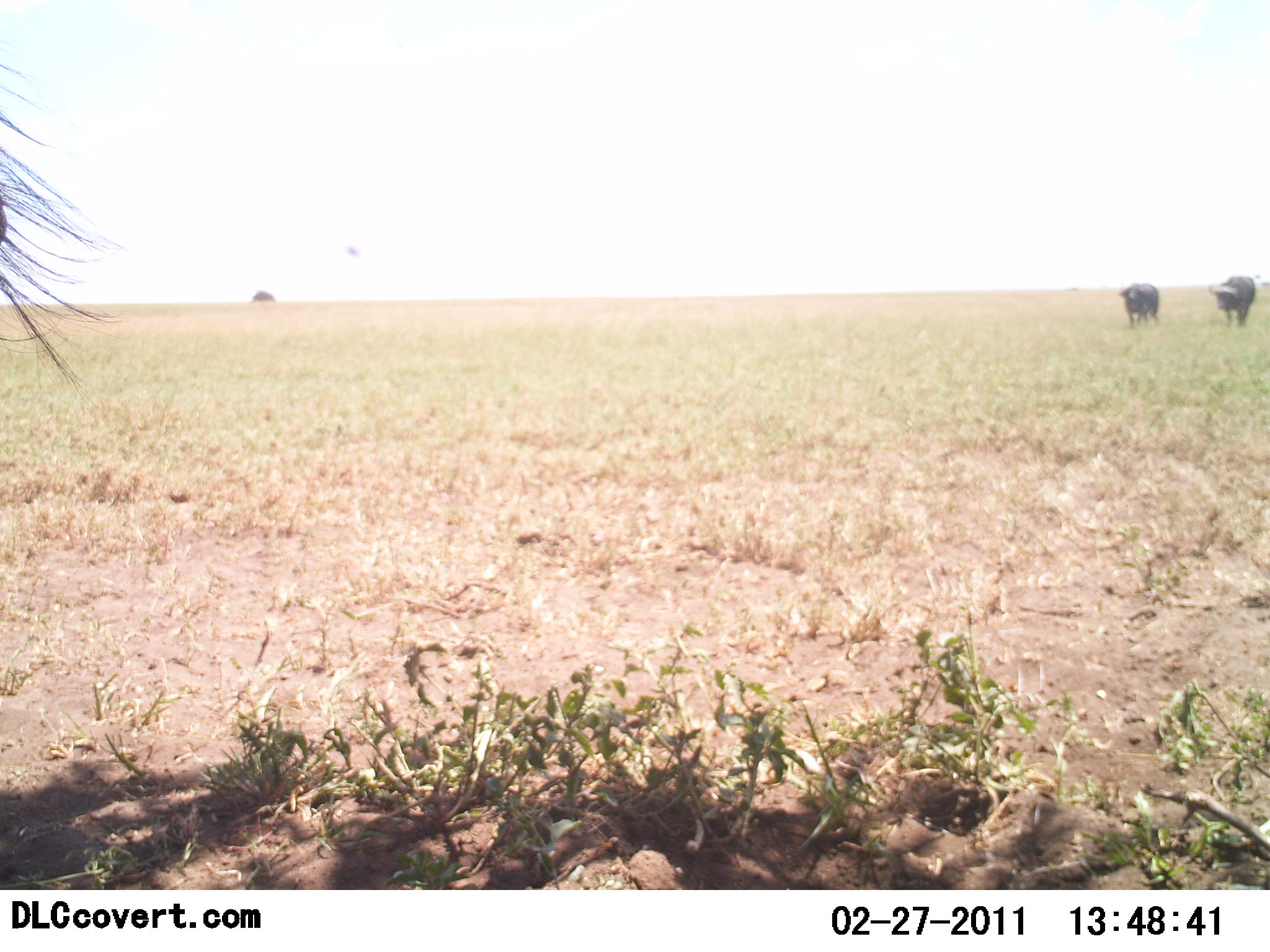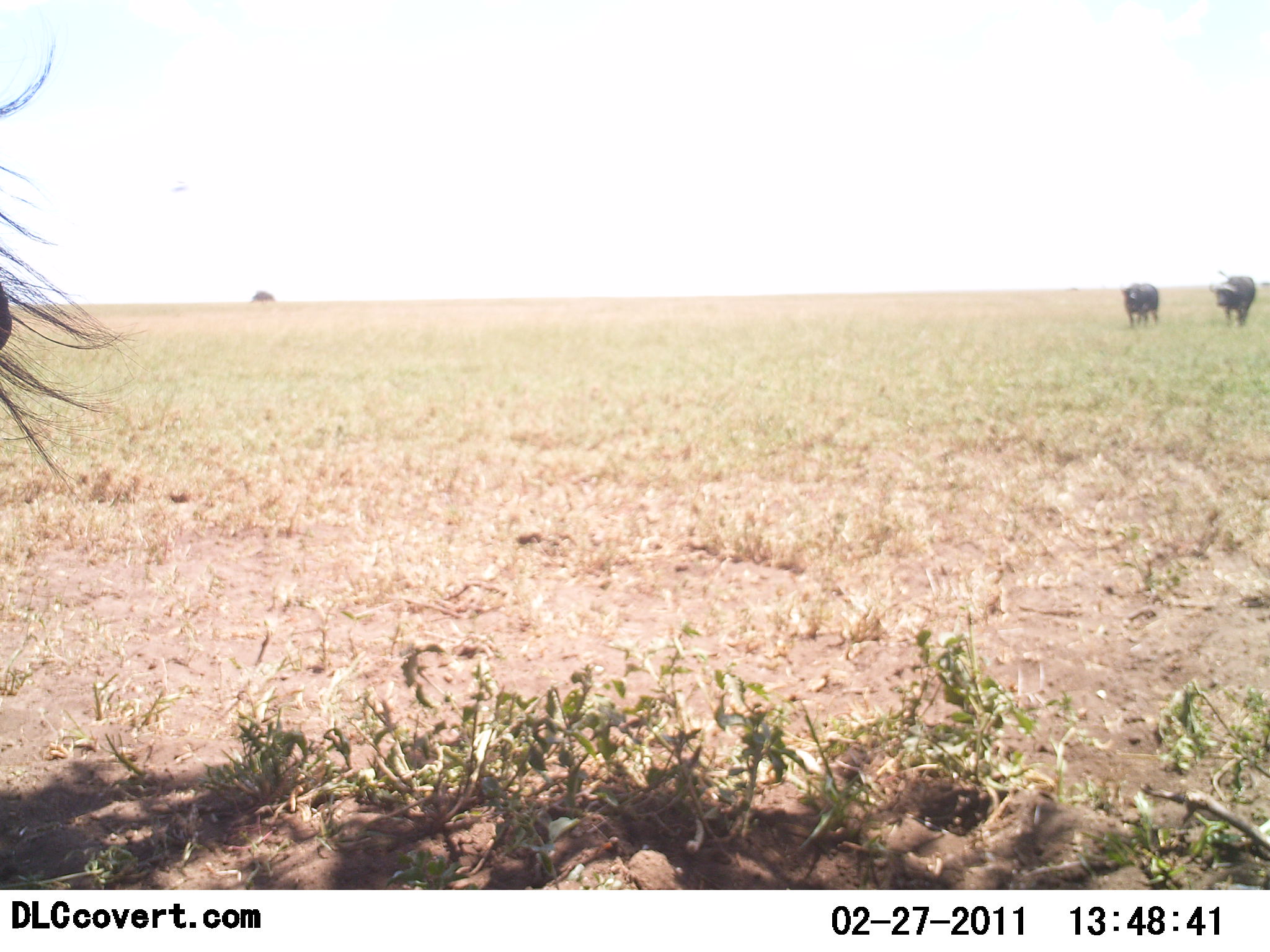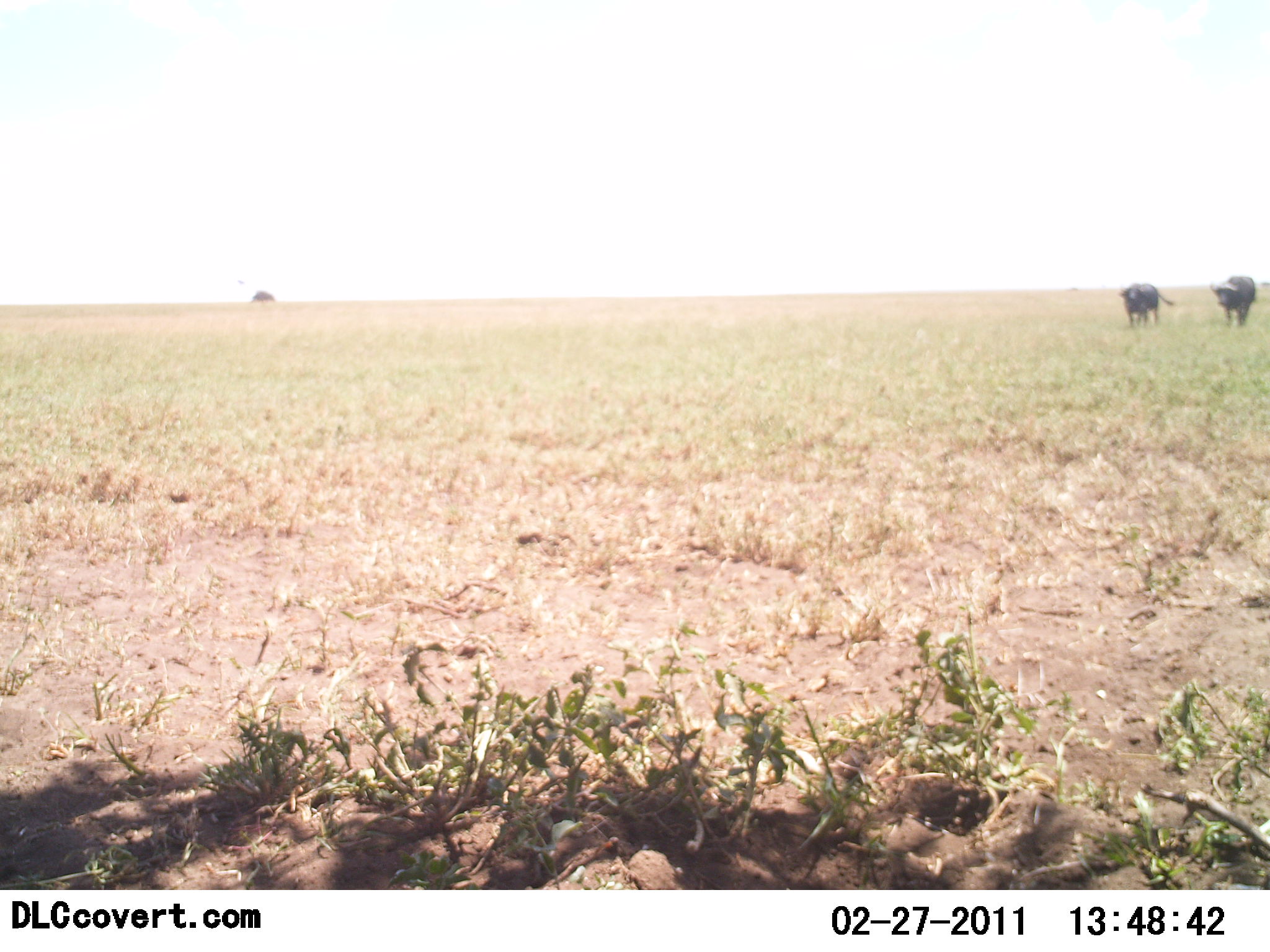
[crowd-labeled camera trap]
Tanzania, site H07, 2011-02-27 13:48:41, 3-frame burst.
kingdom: Animalia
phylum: Chordata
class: Mammalia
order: Artiodactyla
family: Bovidae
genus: Syncerus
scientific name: Syncerus caffer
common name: cape buffalo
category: buffalo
Buffalo (cape buffalo) (Syncerus caffer), count 2. Behavior (volunteer vote fractions): standing 67%, resting 0%, moving 20%, interacting 0%. Young present (vote fraction): 0%. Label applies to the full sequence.